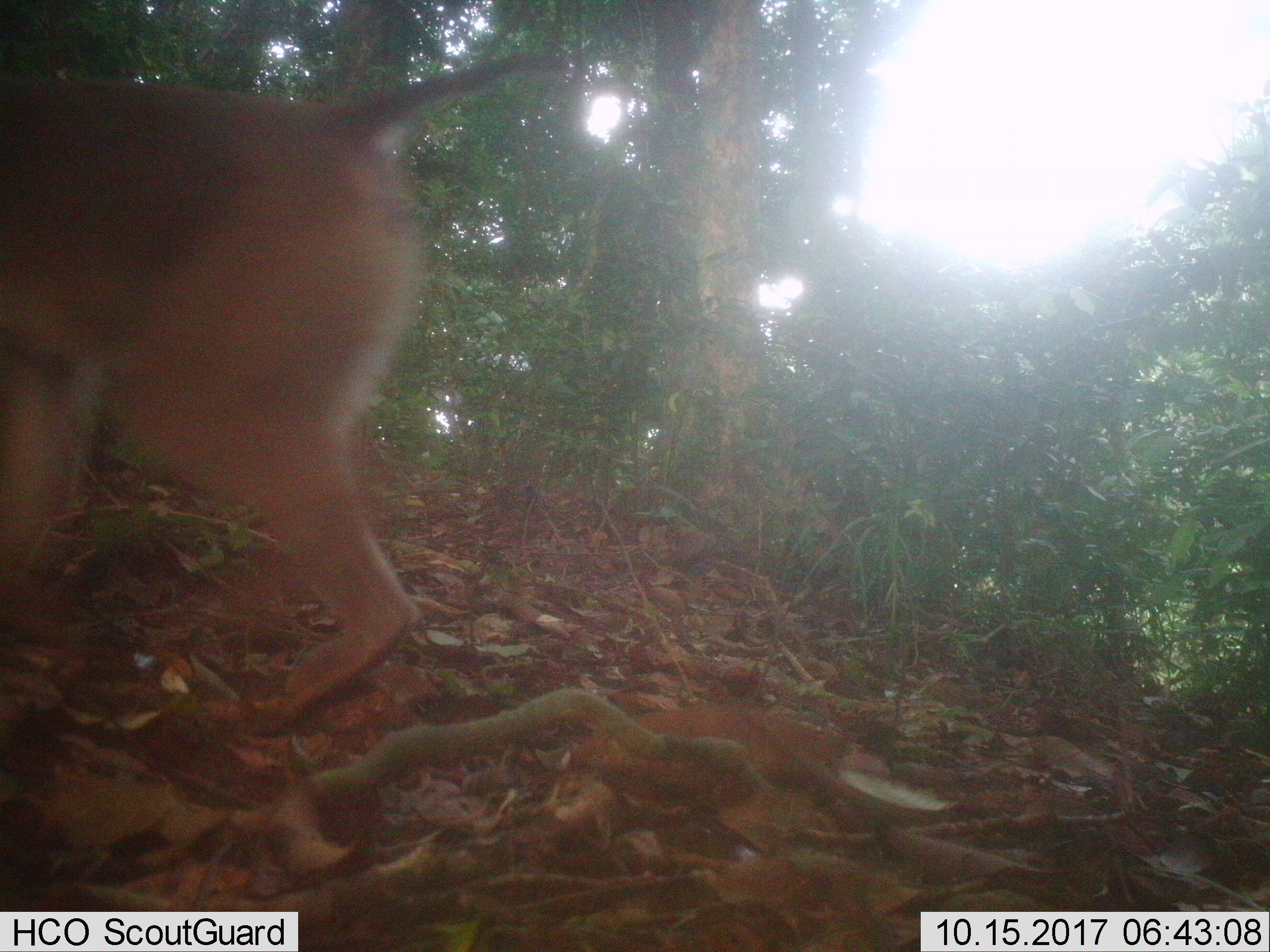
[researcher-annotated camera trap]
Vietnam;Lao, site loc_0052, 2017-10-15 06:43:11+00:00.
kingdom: Animalia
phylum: Chordata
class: Mammalia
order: Primates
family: Cercopithecidae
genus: Macaca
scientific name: Macaca nemestrina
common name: pig-tailed macaque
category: pig tailed macaque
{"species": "pig tailed macaque (pig-tailed macaque) (Macaca nemestrina)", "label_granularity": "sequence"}